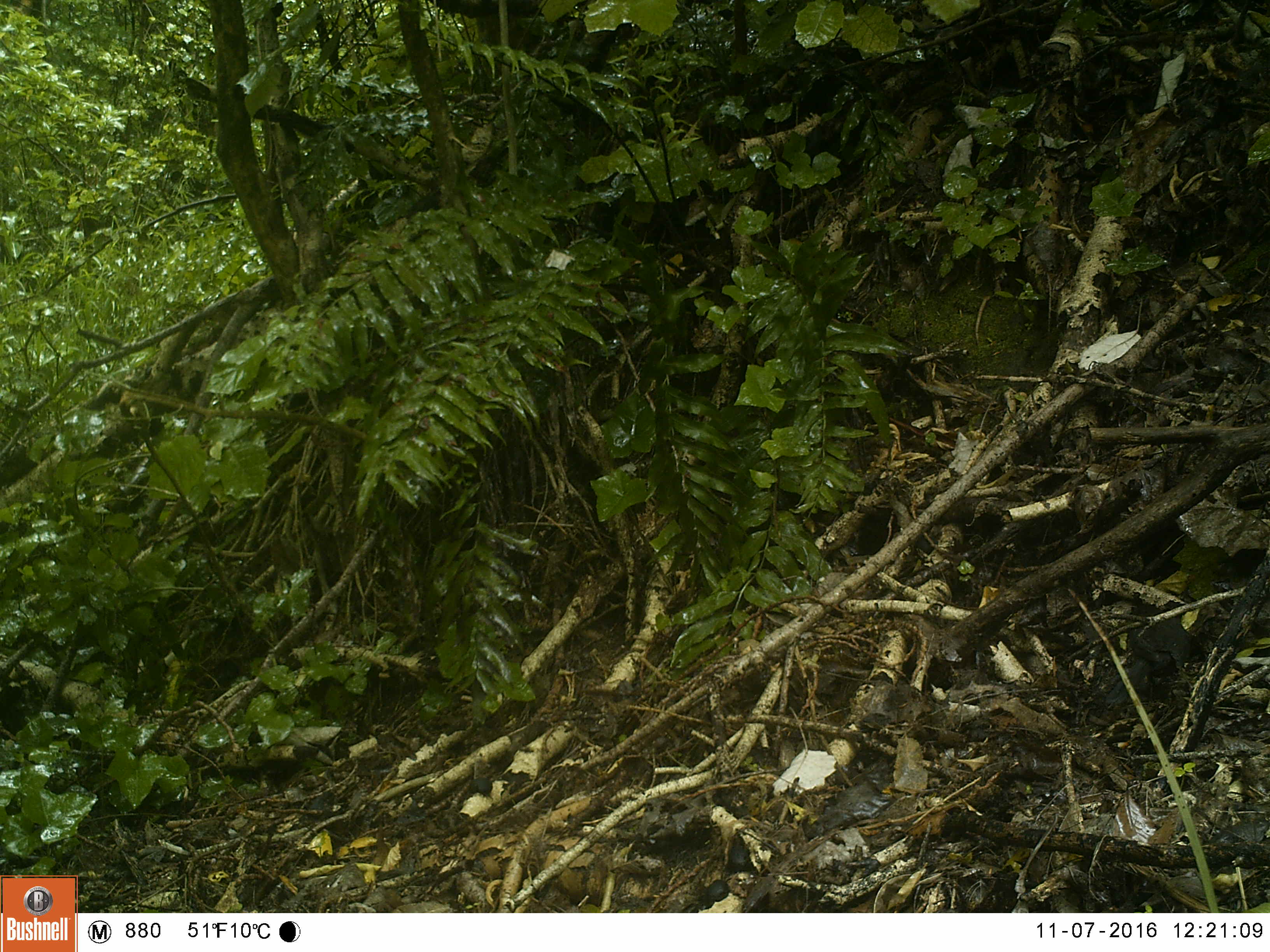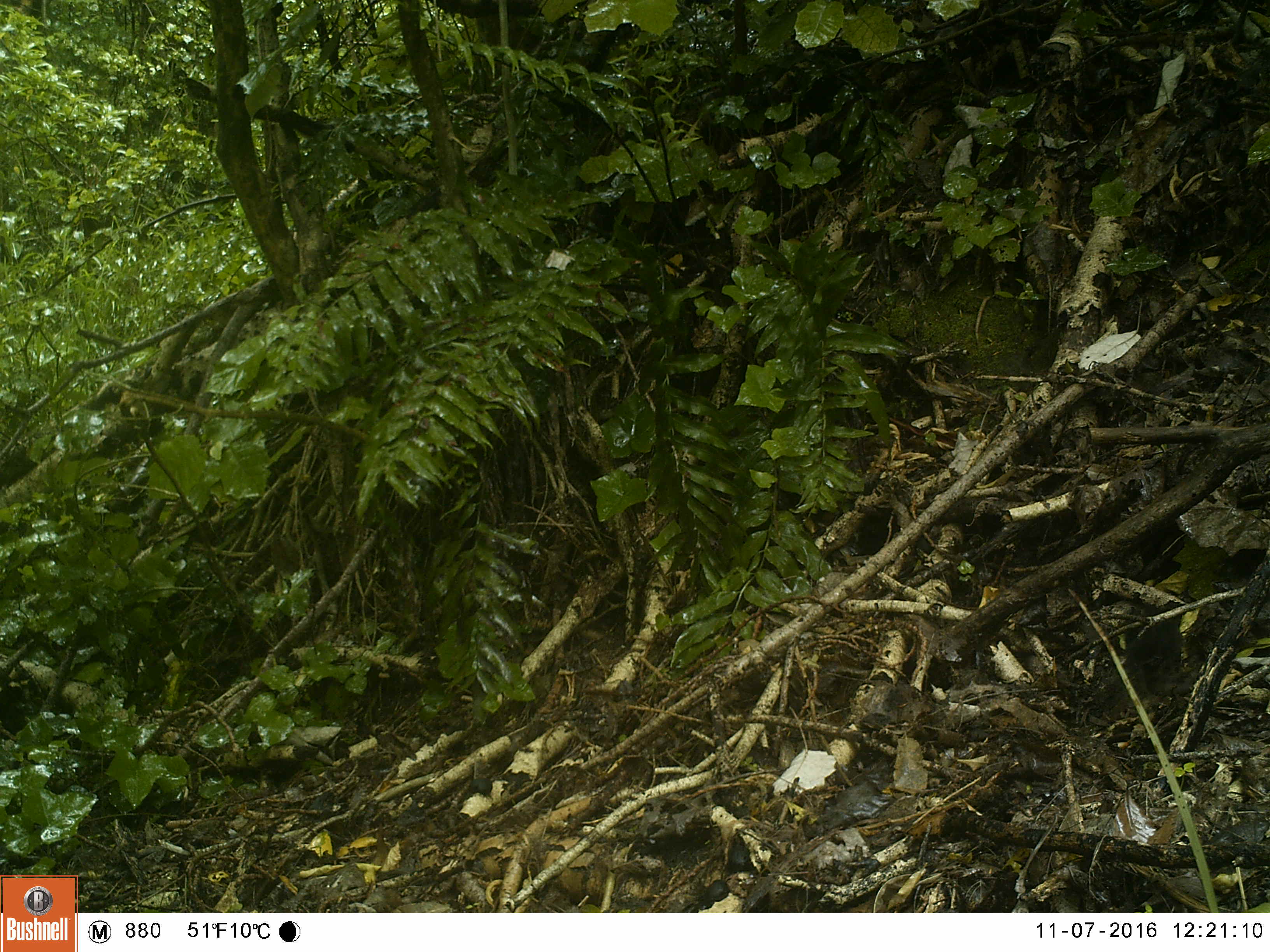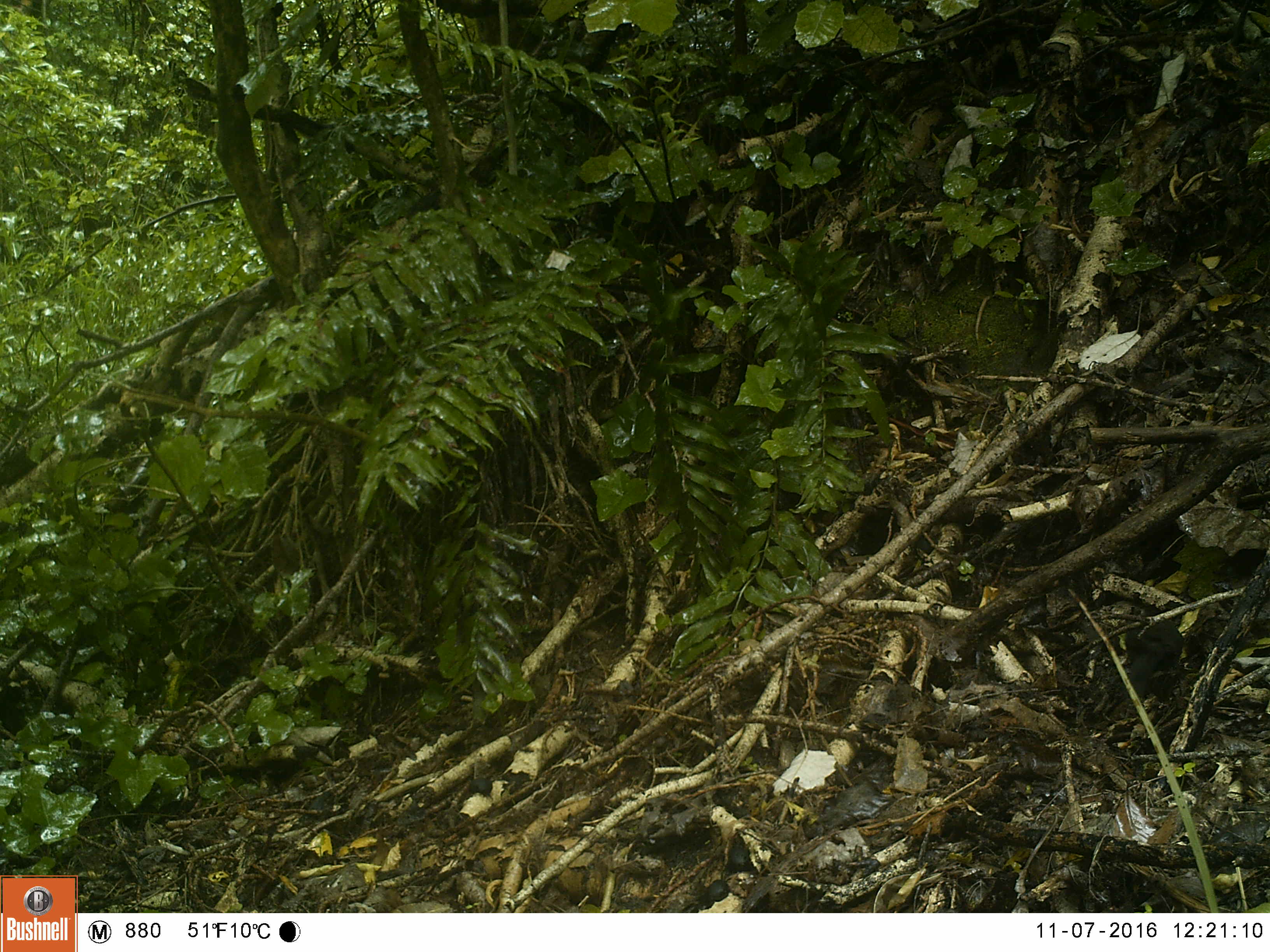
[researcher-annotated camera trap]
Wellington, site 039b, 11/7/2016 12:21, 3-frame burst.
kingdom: Animalia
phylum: Chordata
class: Aves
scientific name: Aves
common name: bird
Bird (Aves).